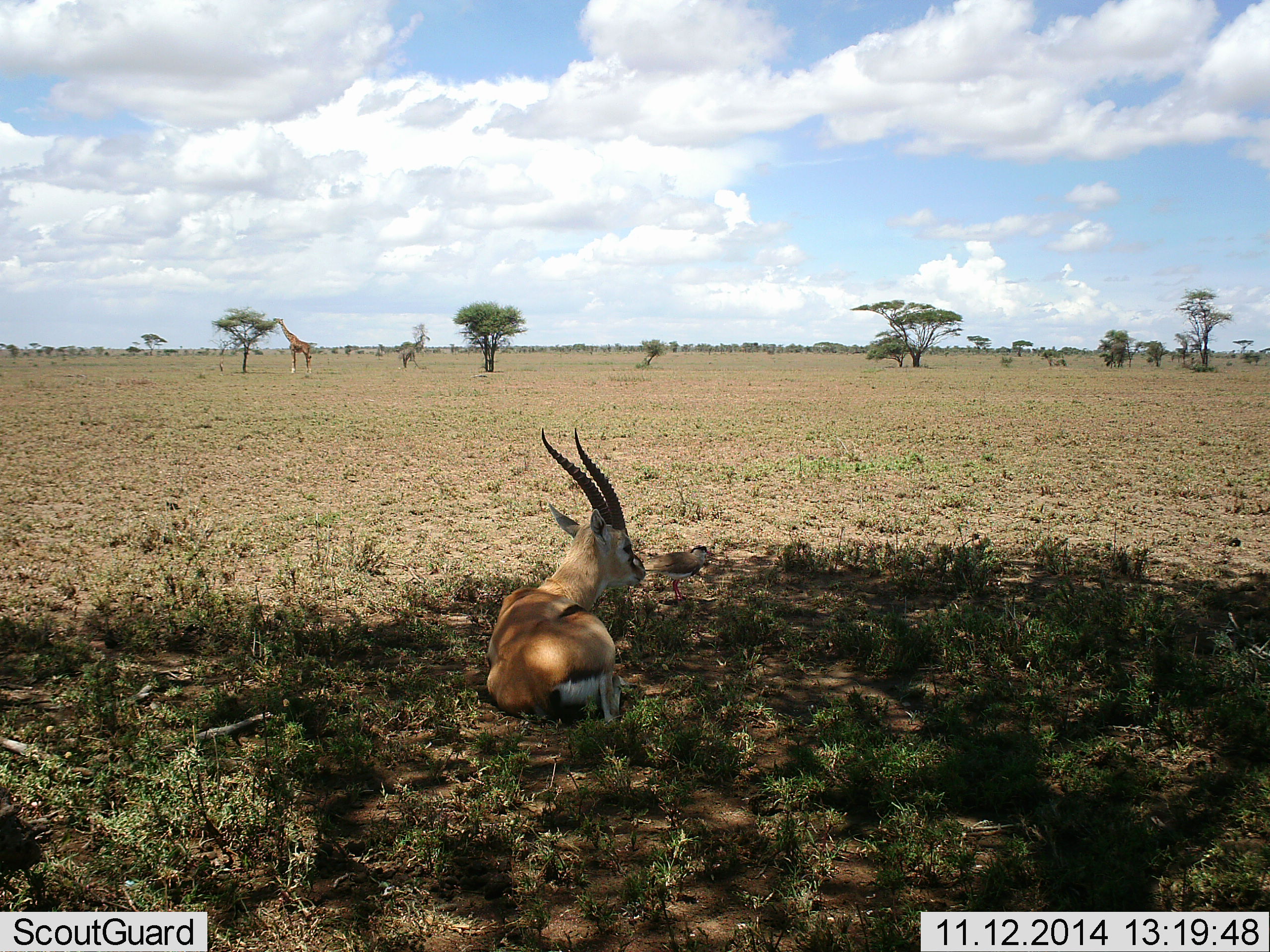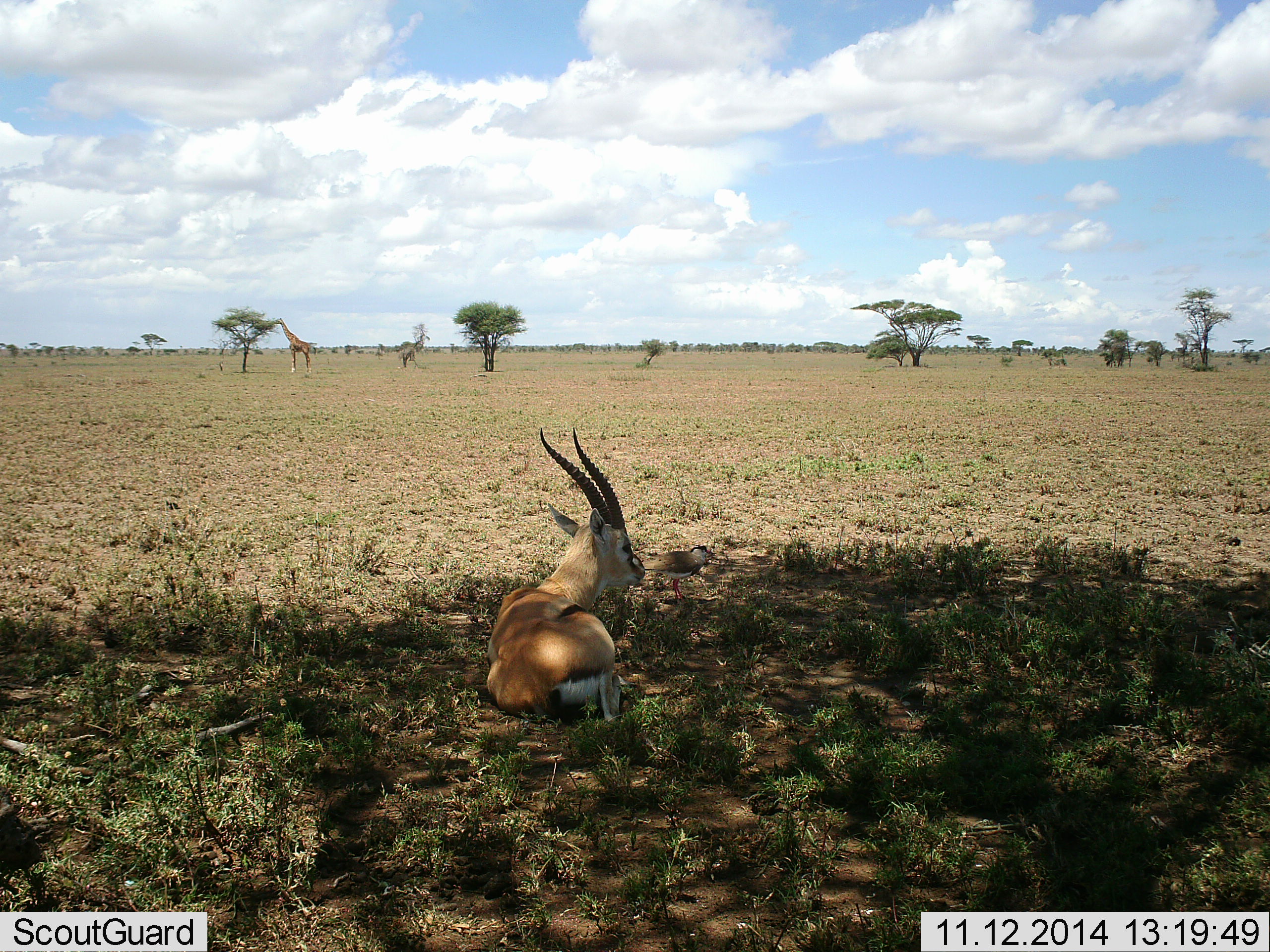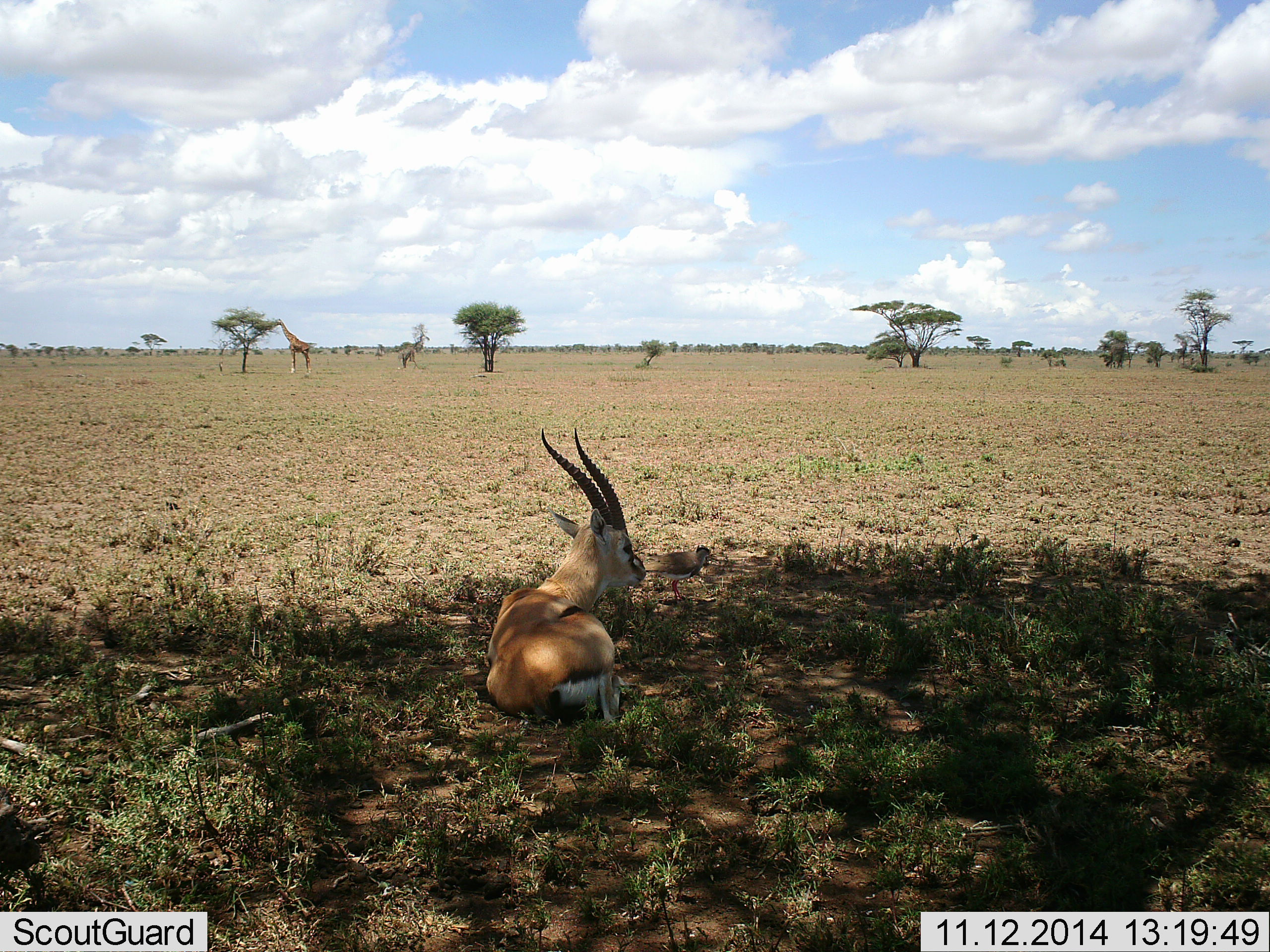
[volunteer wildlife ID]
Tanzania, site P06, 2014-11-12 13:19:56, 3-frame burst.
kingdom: Animalia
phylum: Chordata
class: Mammalia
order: Artiodactyla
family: Bovidae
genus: Eudorcas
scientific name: Eudorcas thomsonii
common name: thomson's gazelle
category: gazellethomsons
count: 1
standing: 0%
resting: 100%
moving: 0%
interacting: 0%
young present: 0%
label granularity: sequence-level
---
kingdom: Animalia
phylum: Chordata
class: Mammalia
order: Artiodactyla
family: Giraffidae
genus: Giraffa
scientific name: Giraffa camelopardalis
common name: giraffe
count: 1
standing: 29%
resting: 0%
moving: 0%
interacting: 0%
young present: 0%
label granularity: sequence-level